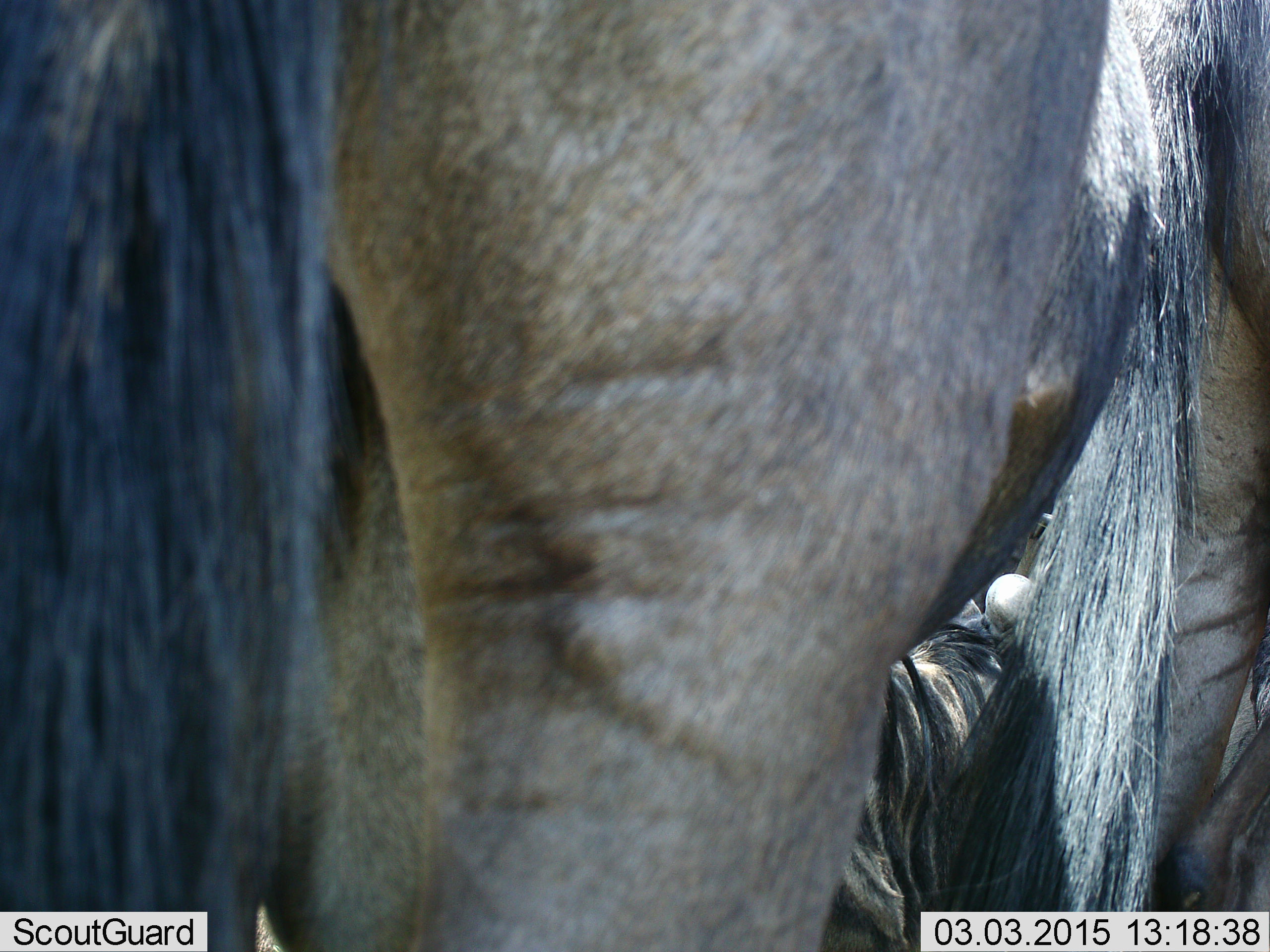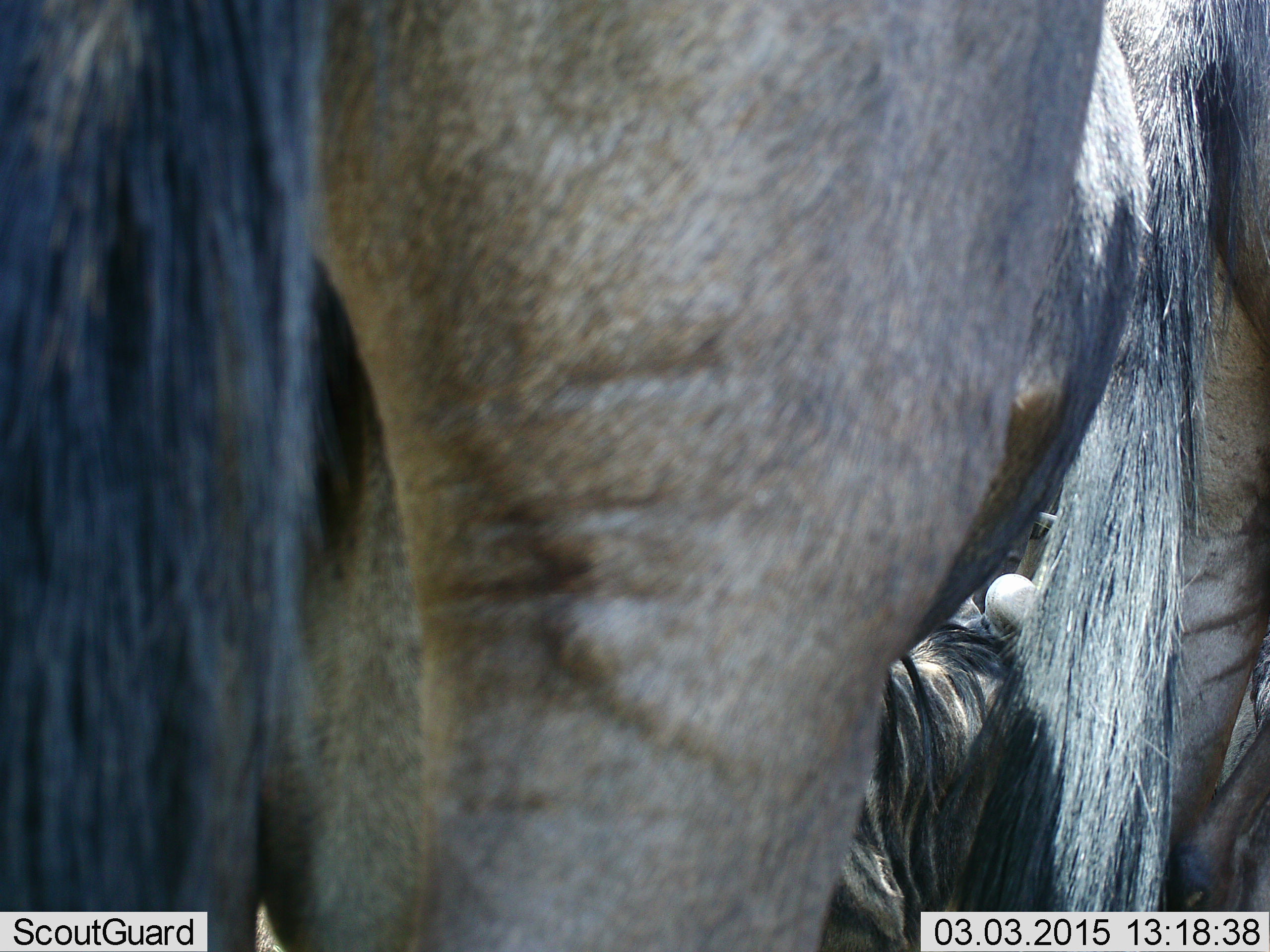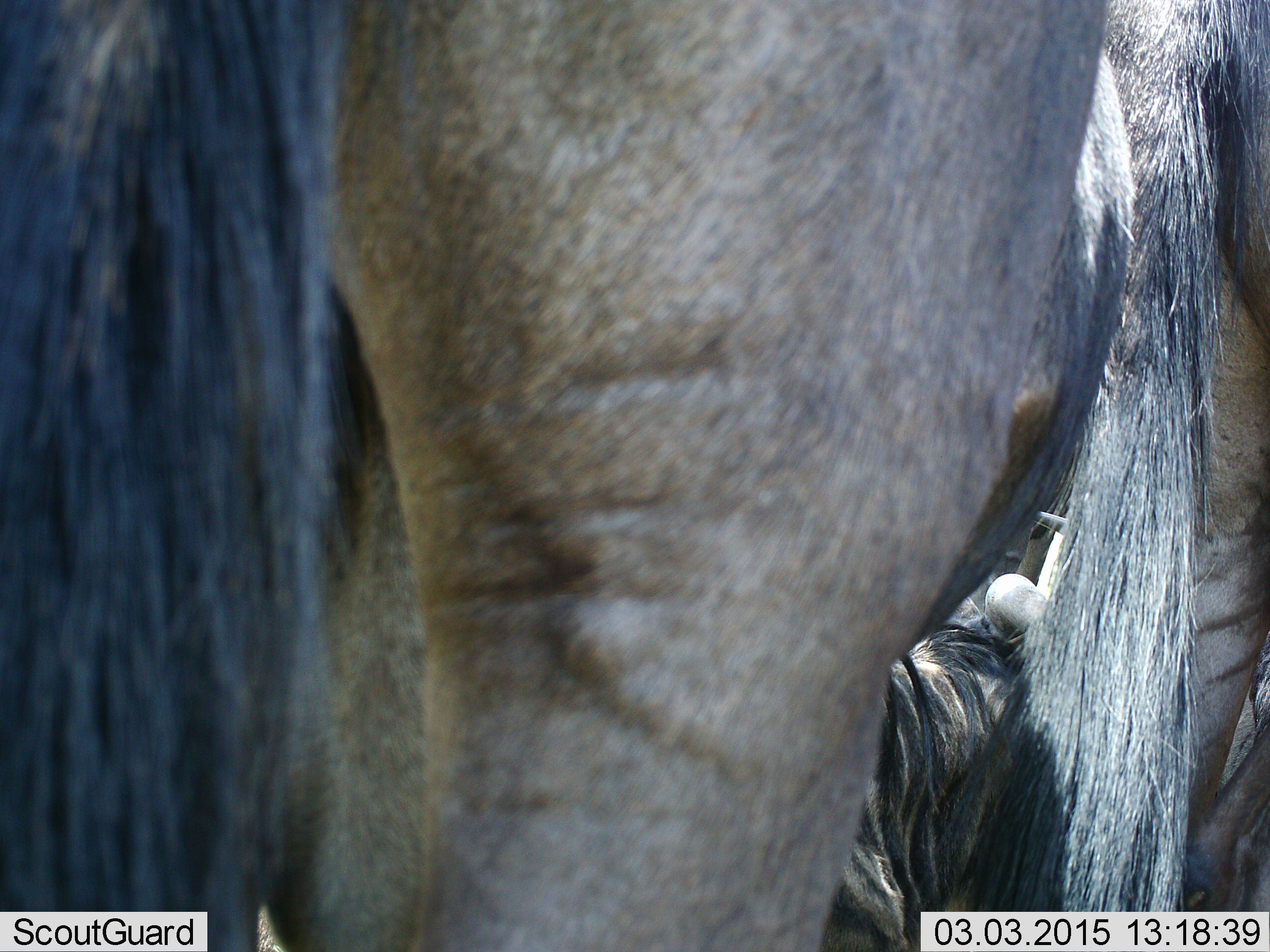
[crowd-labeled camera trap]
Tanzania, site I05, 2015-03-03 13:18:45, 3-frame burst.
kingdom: Animalia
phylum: Chordata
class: Mammalia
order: Artiodactyla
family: Bovidae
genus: Connochaetes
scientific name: Connochaetes taurinus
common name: blue wildebeest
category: wildebeest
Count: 3.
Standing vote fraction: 90%.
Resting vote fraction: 70%.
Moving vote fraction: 10%.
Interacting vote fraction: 10%.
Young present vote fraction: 0%.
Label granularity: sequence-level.